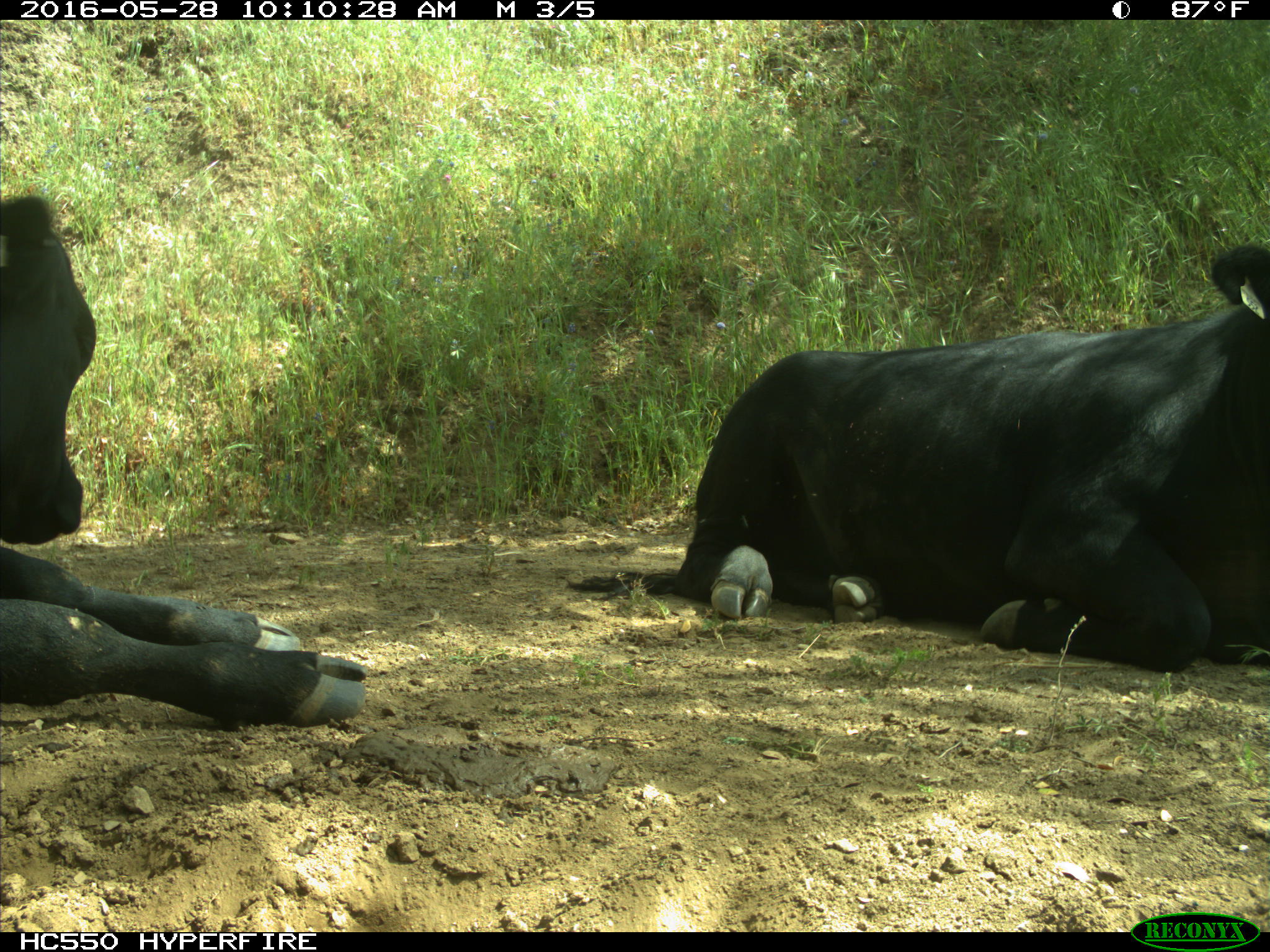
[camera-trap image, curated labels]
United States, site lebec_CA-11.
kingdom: Animalia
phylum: Chordata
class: Mammalia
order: Artiodactyla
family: Bovidae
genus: Bos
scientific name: Bos taurus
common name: domestic cow